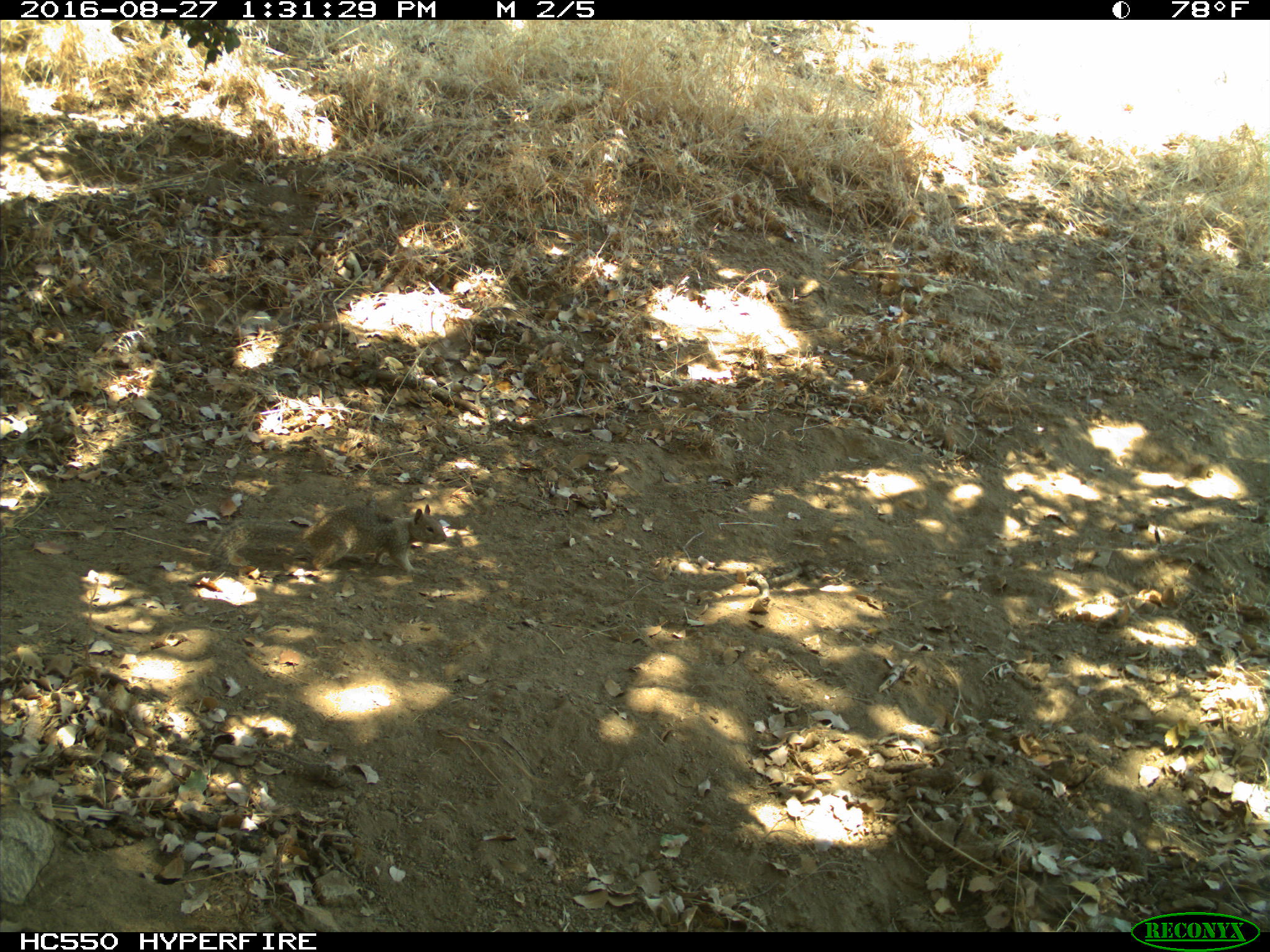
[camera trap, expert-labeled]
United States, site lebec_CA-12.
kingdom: Animalia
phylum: Chordata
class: Mammalia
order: Rodentia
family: Sciuridae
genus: Otospermophilus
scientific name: Otospermophilus beecheyi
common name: california ground squirrel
Otospermophilus beecheyi (california ground squirrel).